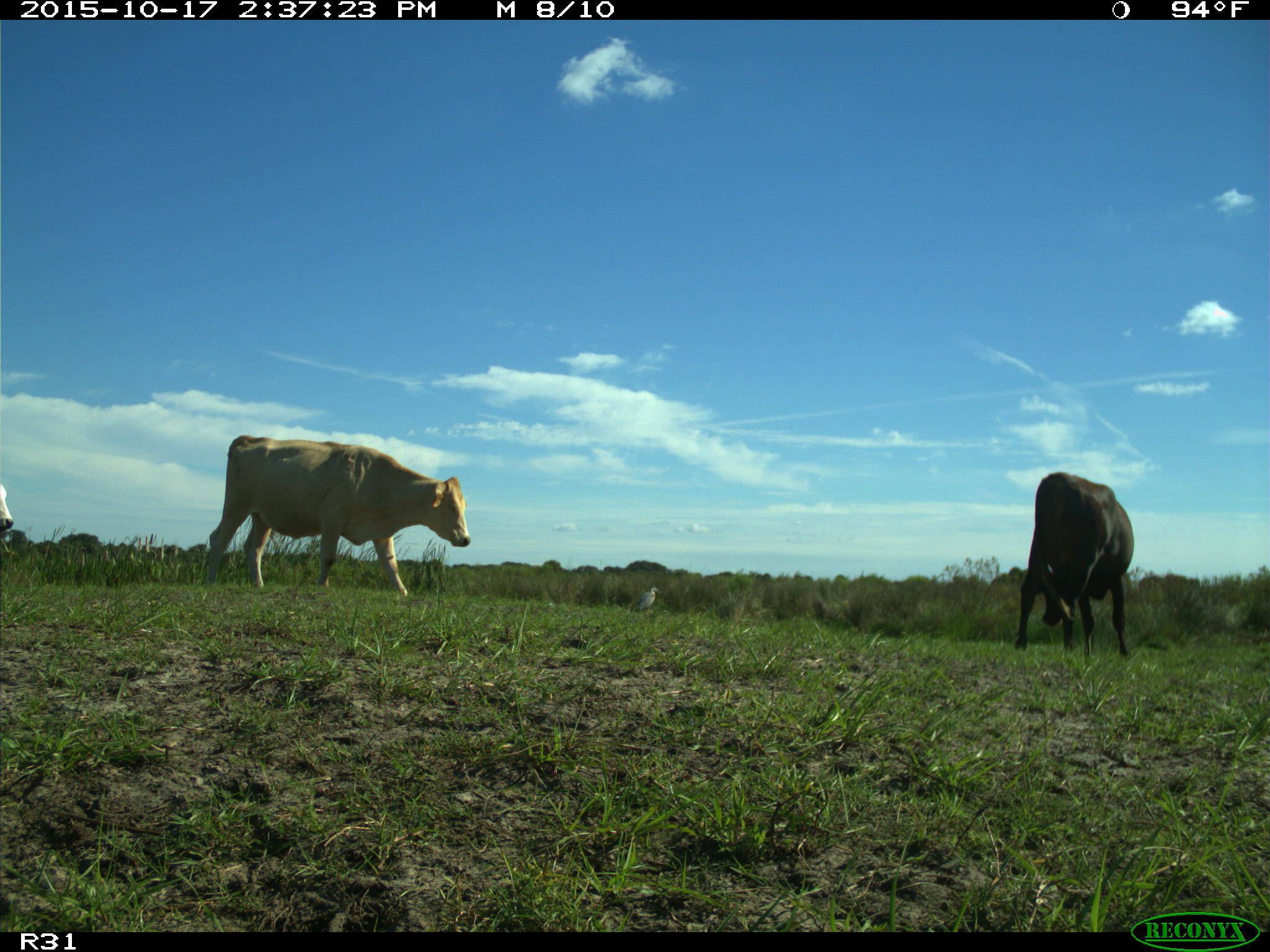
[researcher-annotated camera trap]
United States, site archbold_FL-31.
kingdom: Animalia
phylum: Chordata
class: Mammalia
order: Artiodactyla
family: Bovidae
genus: Bos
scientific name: Bos taurus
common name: domestic cow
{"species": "Bos taurus (domestic cow)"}